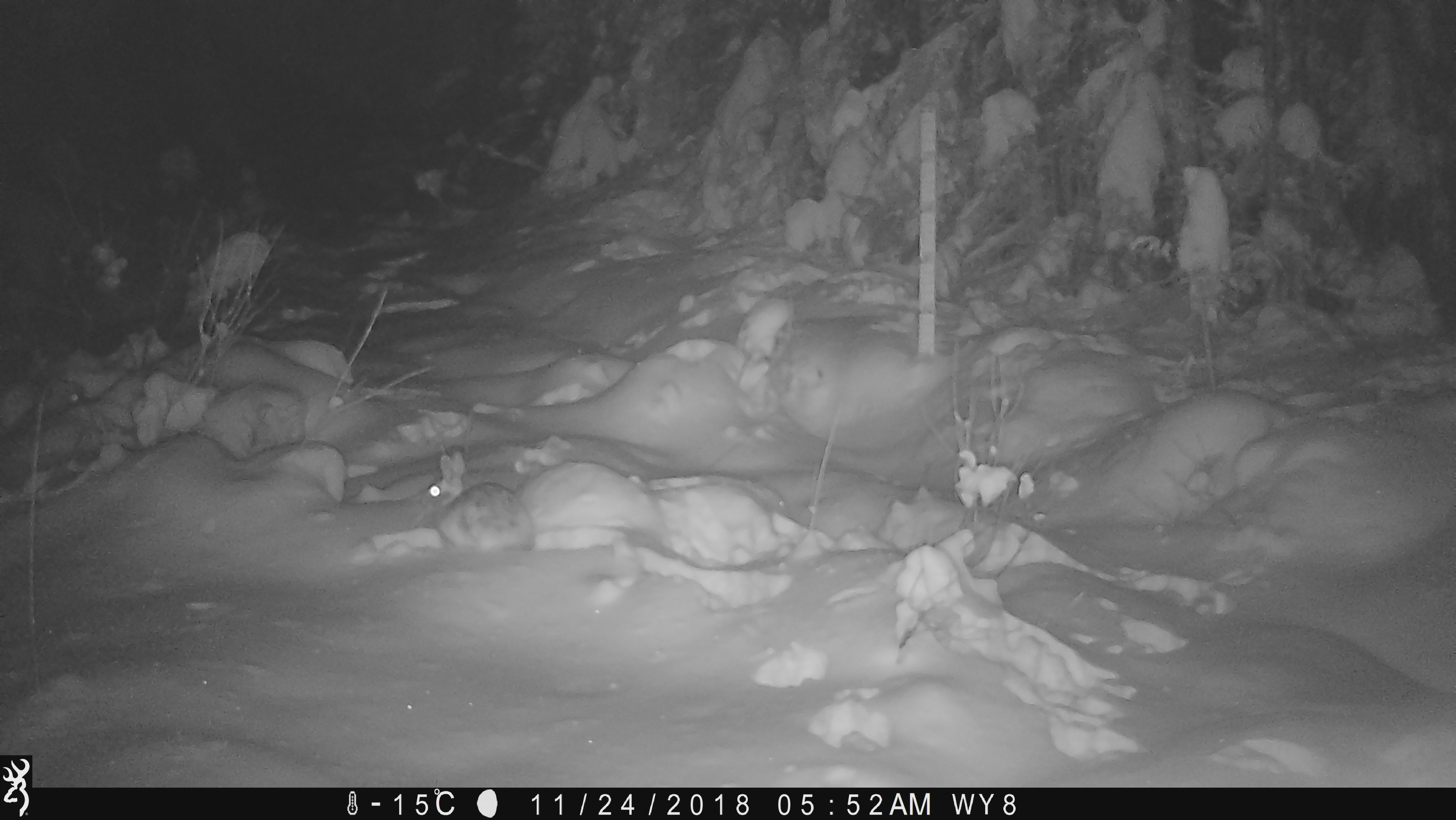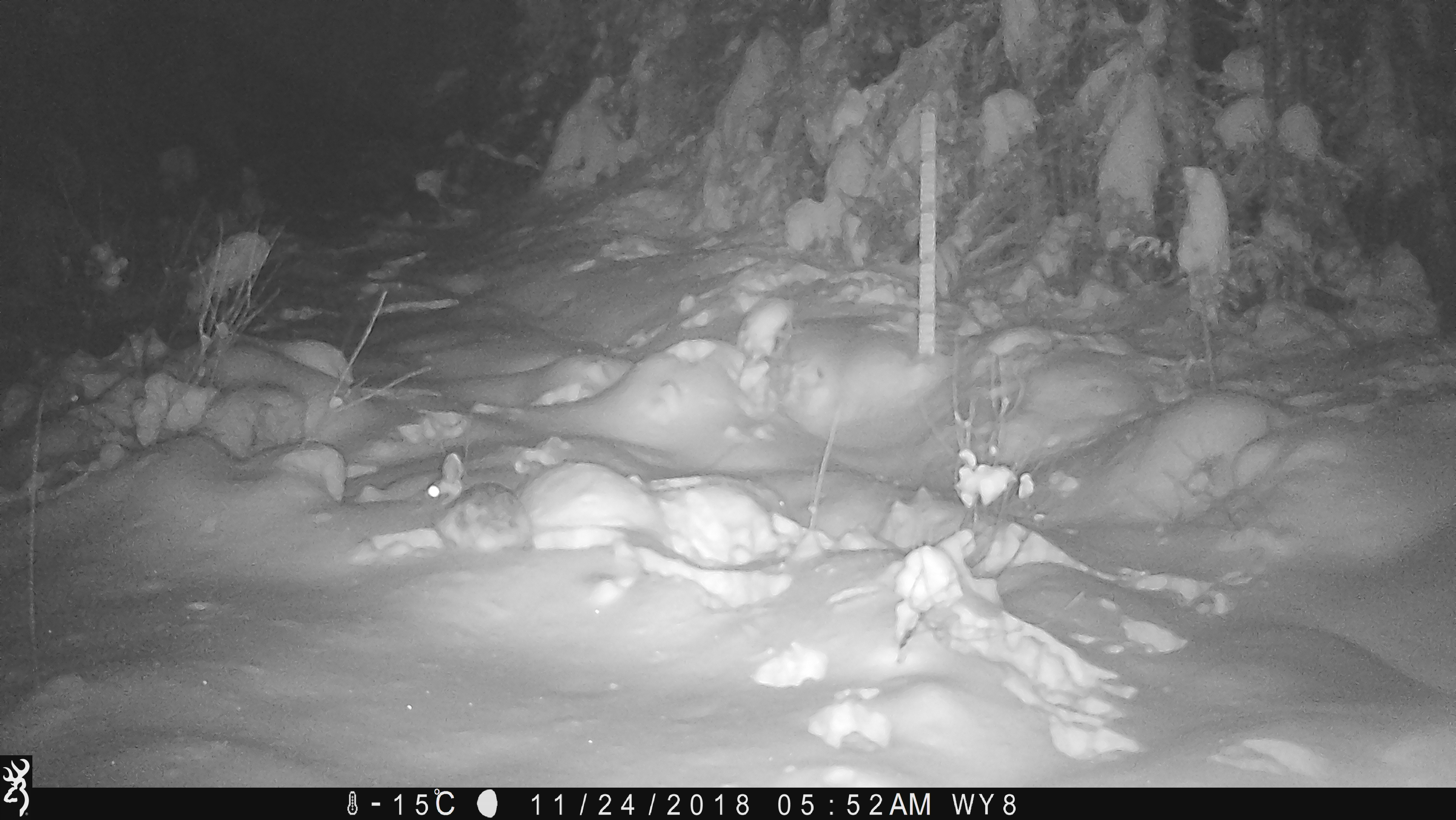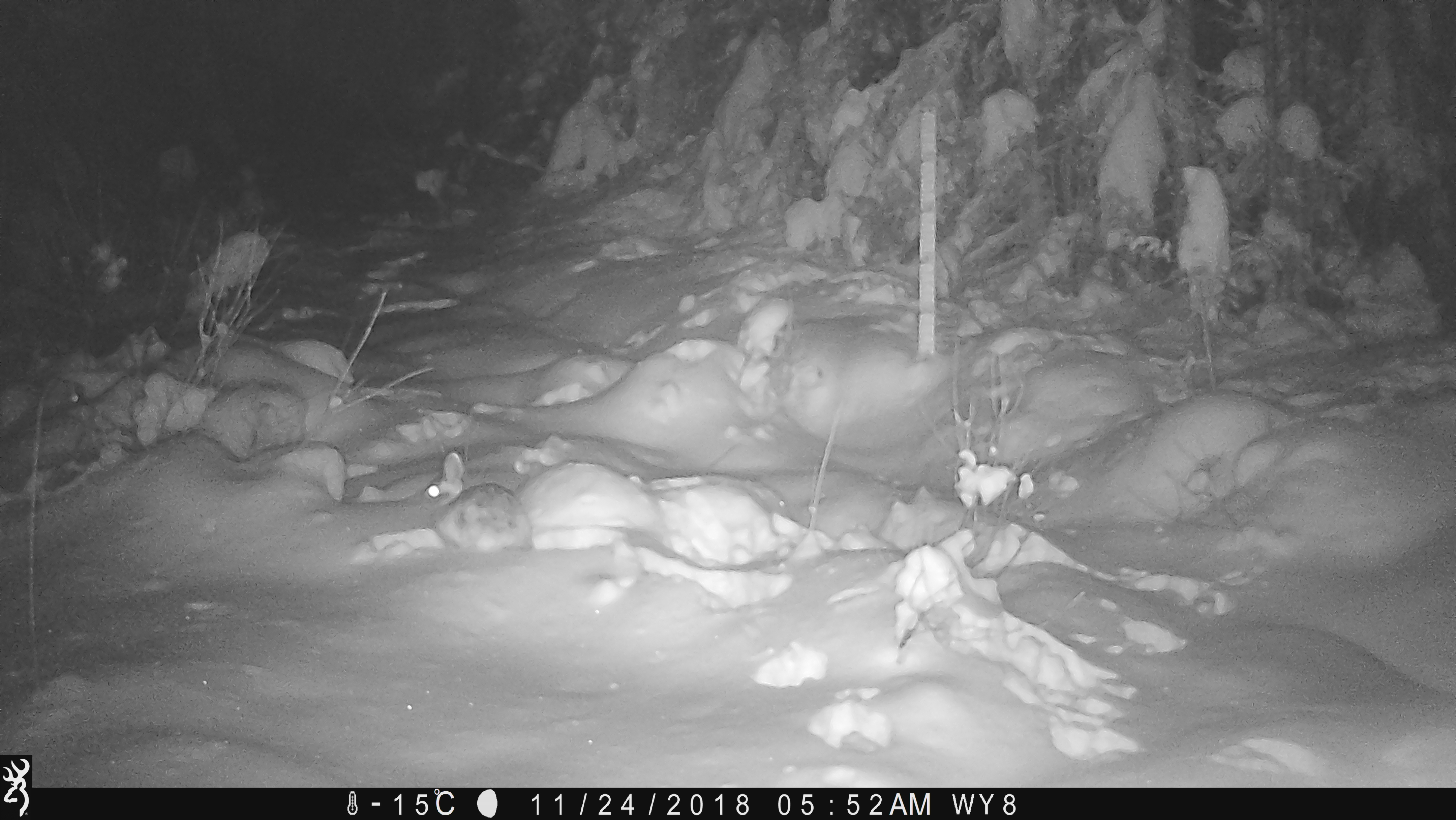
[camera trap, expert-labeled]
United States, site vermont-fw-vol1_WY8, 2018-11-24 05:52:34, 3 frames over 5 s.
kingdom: Animalia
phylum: Chordata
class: Mammalia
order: Lagomorpha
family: Leporidae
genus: Lepus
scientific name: Lepus americanus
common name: snowshoe hare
Snowshoe hare (Lepus americanus).